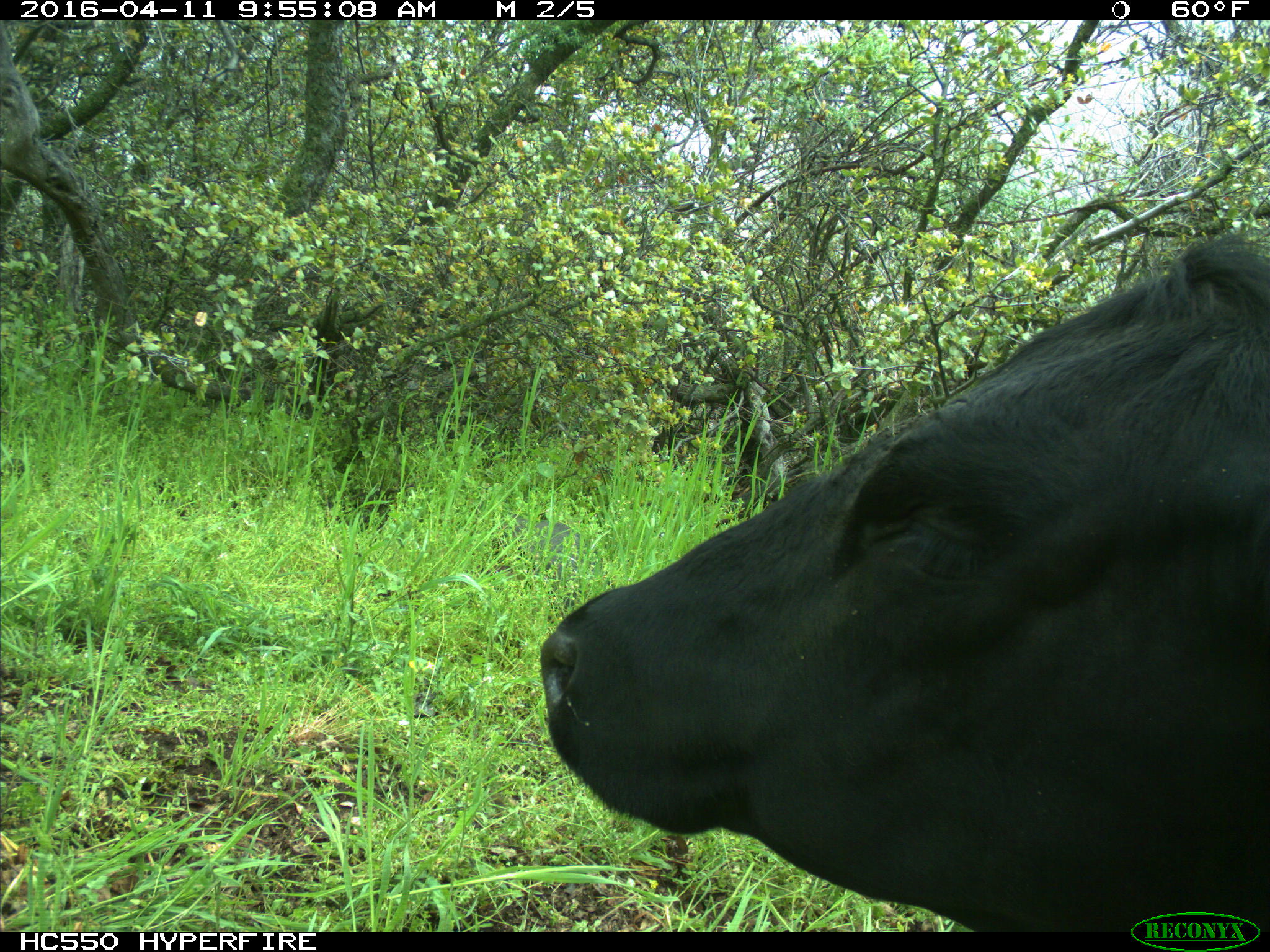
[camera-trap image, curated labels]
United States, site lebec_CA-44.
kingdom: Animalia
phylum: Chordata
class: Mammalia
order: Artiodactyla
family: Bovidae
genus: Bos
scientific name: Bos taurus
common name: domestic cow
Bos taurus (domestic cow).